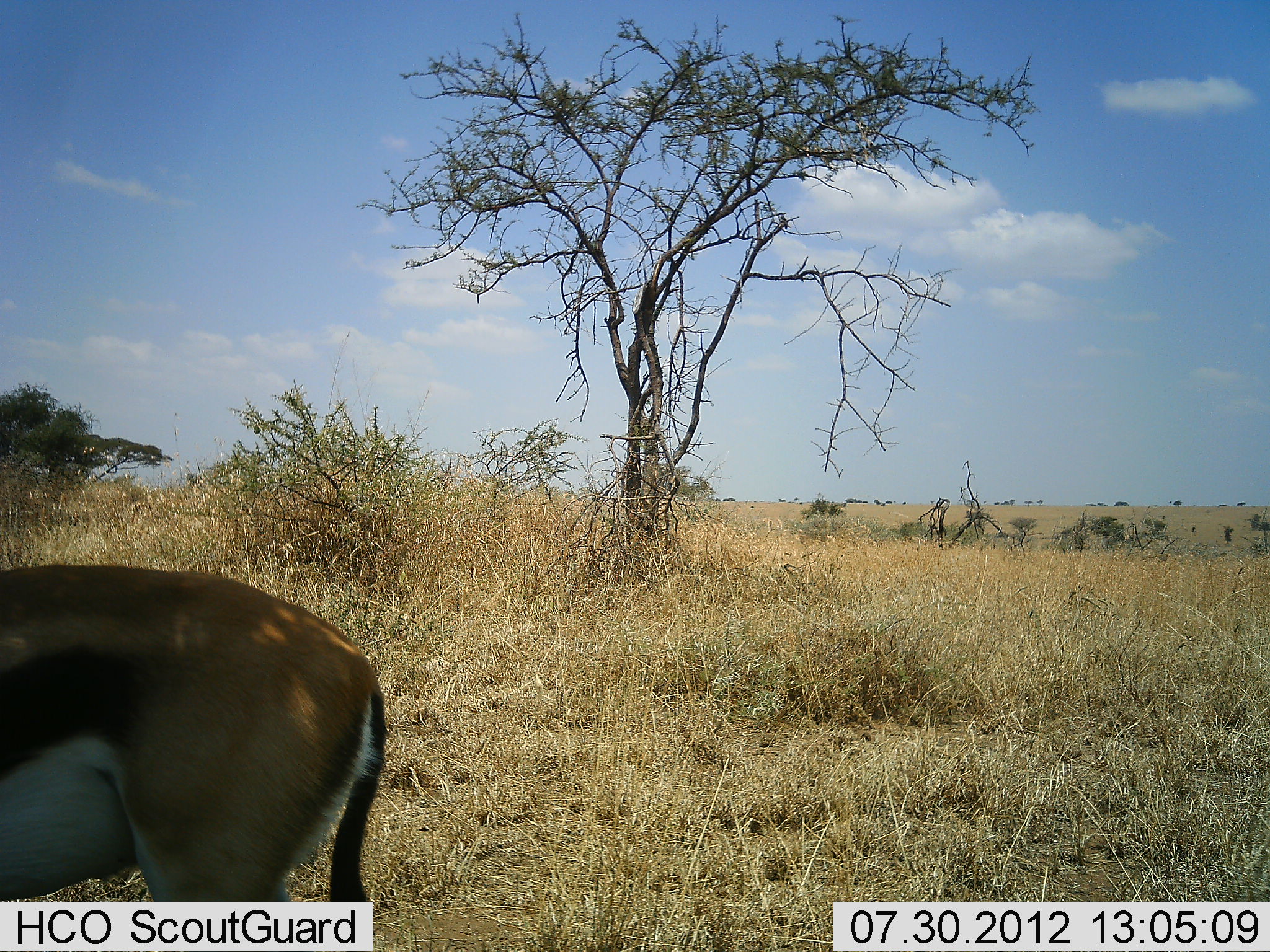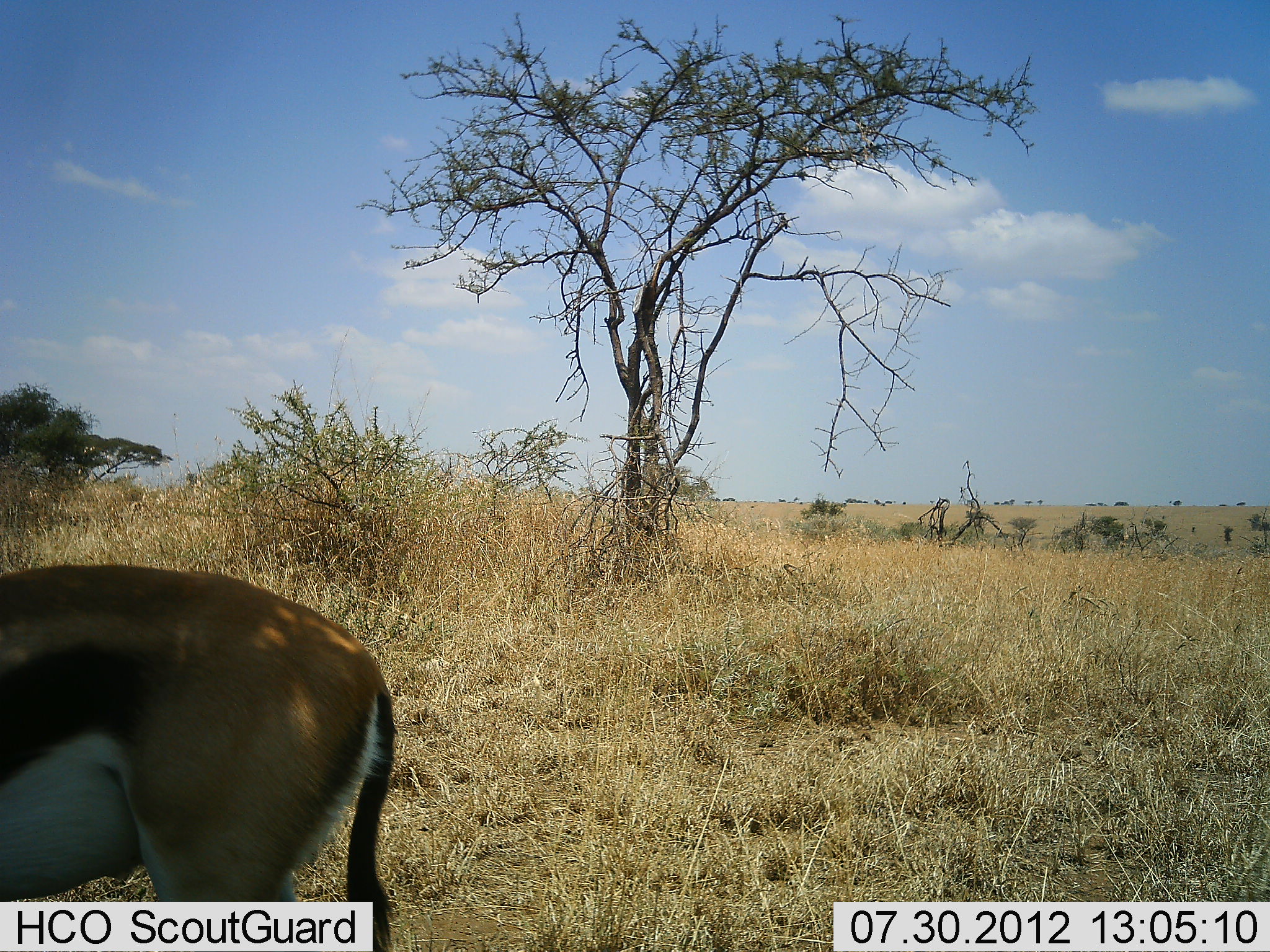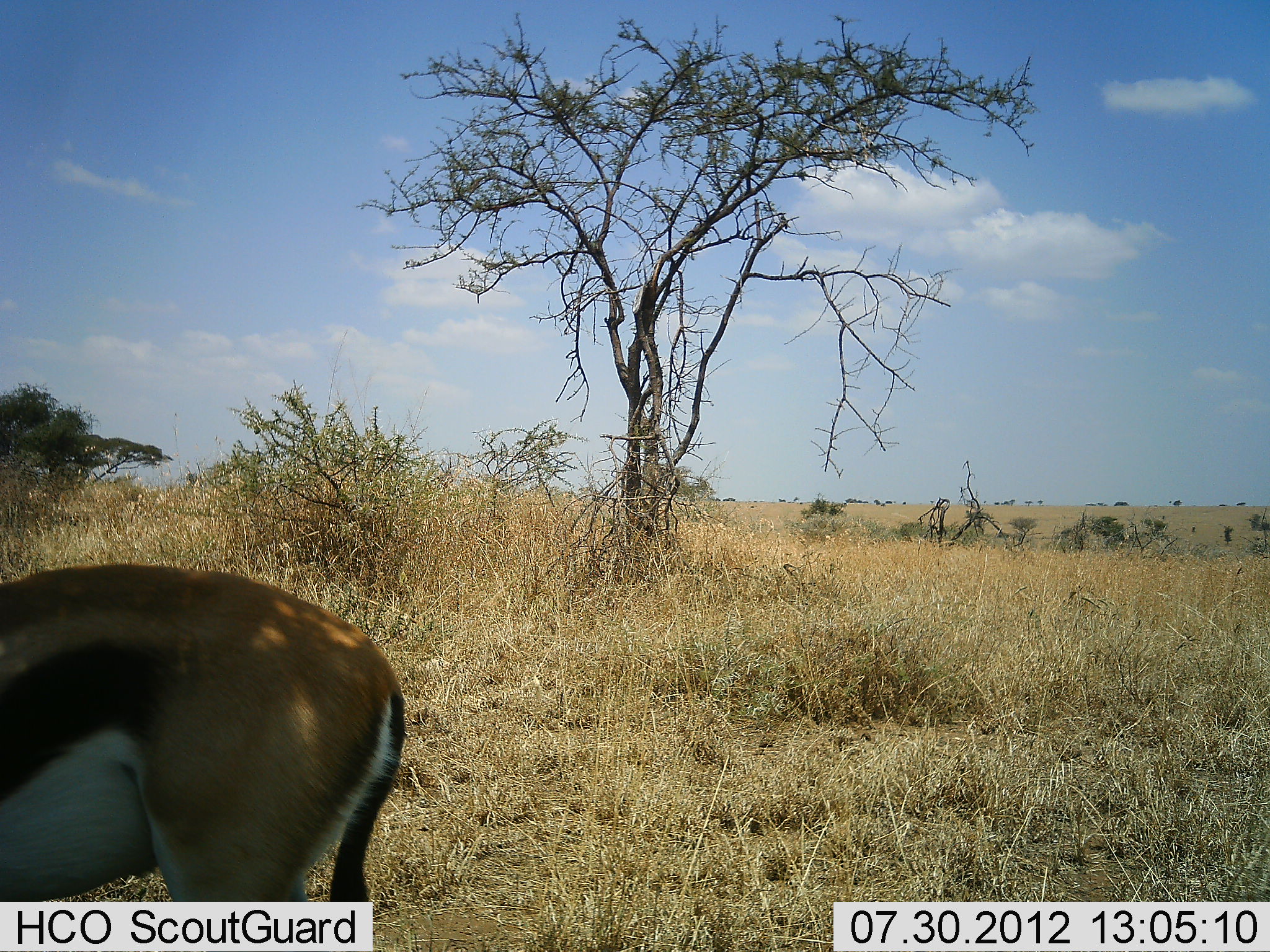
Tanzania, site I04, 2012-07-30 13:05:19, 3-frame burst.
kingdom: Animalia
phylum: Chordata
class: Mammalia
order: Artiodactyla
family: Bovidae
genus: Eudorcas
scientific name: Eudorcas thomsonii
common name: thomson's gazelle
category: gazellethomsons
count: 1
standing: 90%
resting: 0%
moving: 0%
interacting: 0%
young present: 0%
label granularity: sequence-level